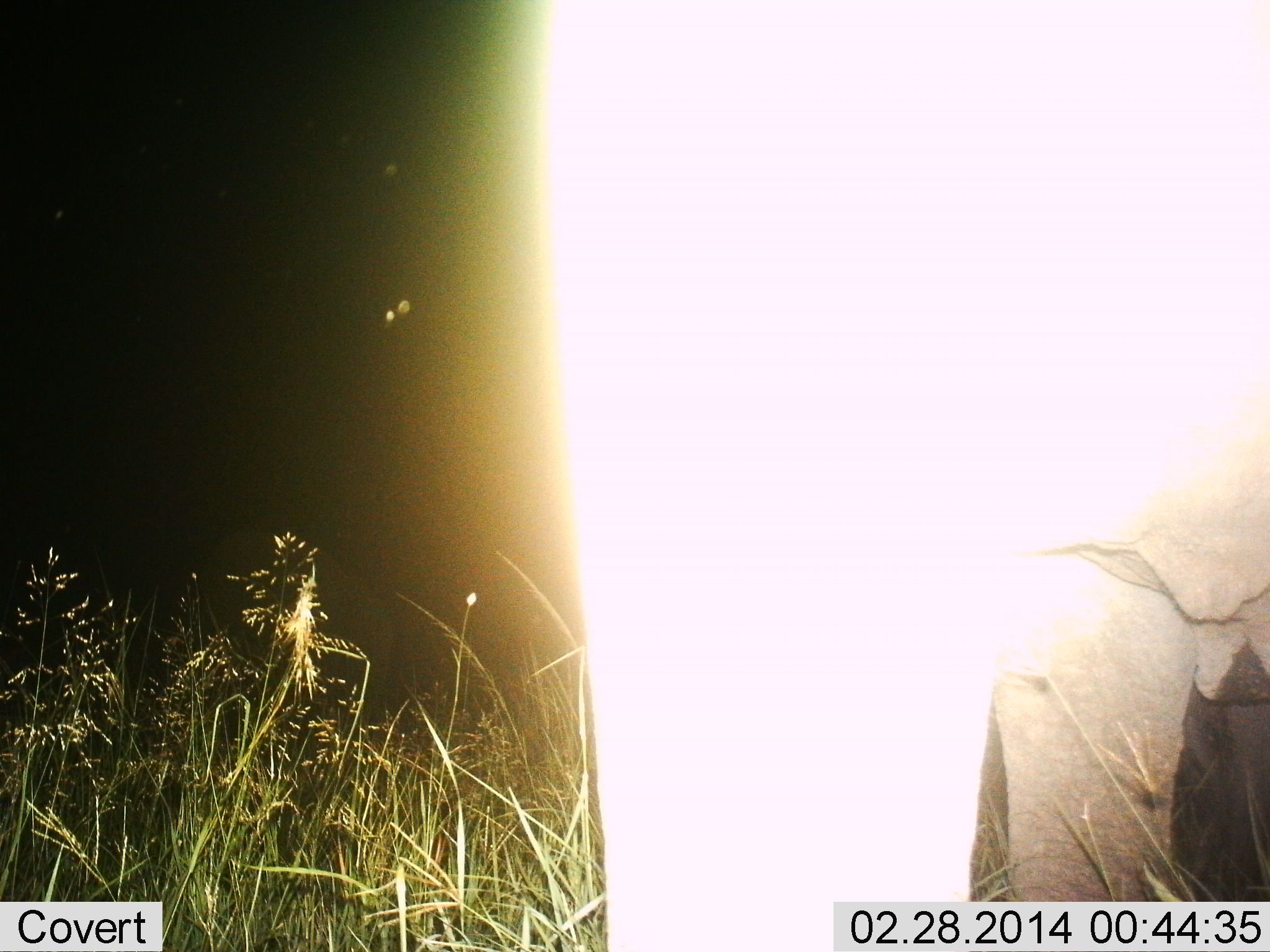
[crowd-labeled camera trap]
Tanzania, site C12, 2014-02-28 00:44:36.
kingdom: Animalia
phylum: Chordata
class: Mammalia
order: Proboscidea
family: Elephantidae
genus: Loxodonta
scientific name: Loxodonta africana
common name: african bush elephant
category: elephant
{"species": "elephant (african bush elephant) (Loxodonta africana)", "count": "1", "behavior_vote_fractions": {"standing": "90%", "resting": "0%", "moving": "0%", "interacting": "10%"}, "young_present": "0%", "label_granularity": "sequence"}